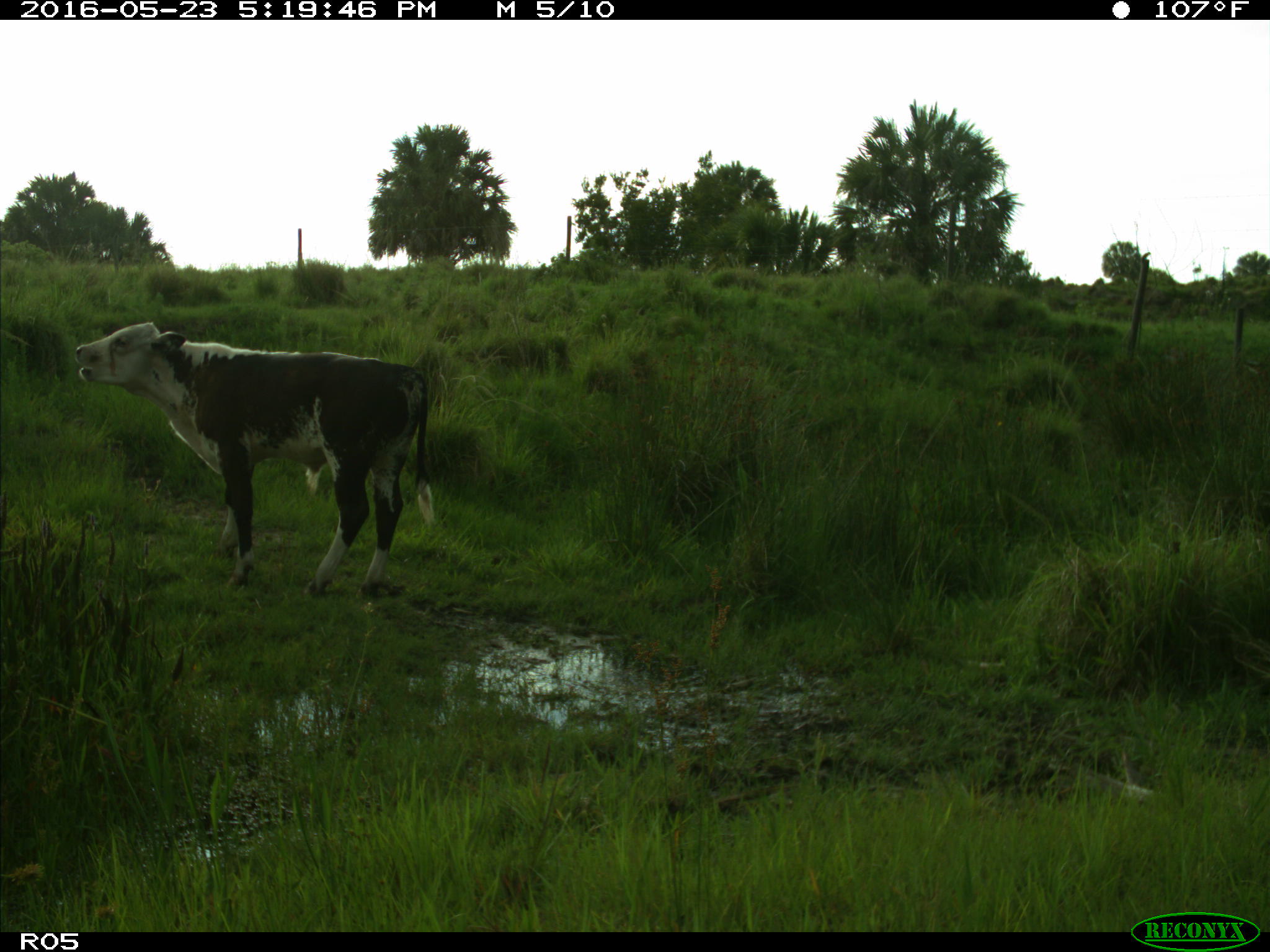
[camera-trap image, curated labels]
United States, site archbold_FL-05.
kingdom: Animalia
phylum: Chordata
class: Mammalia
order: Artiodactyla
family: Bovidae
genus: Bos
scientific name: Bos taurus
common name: domestic cow